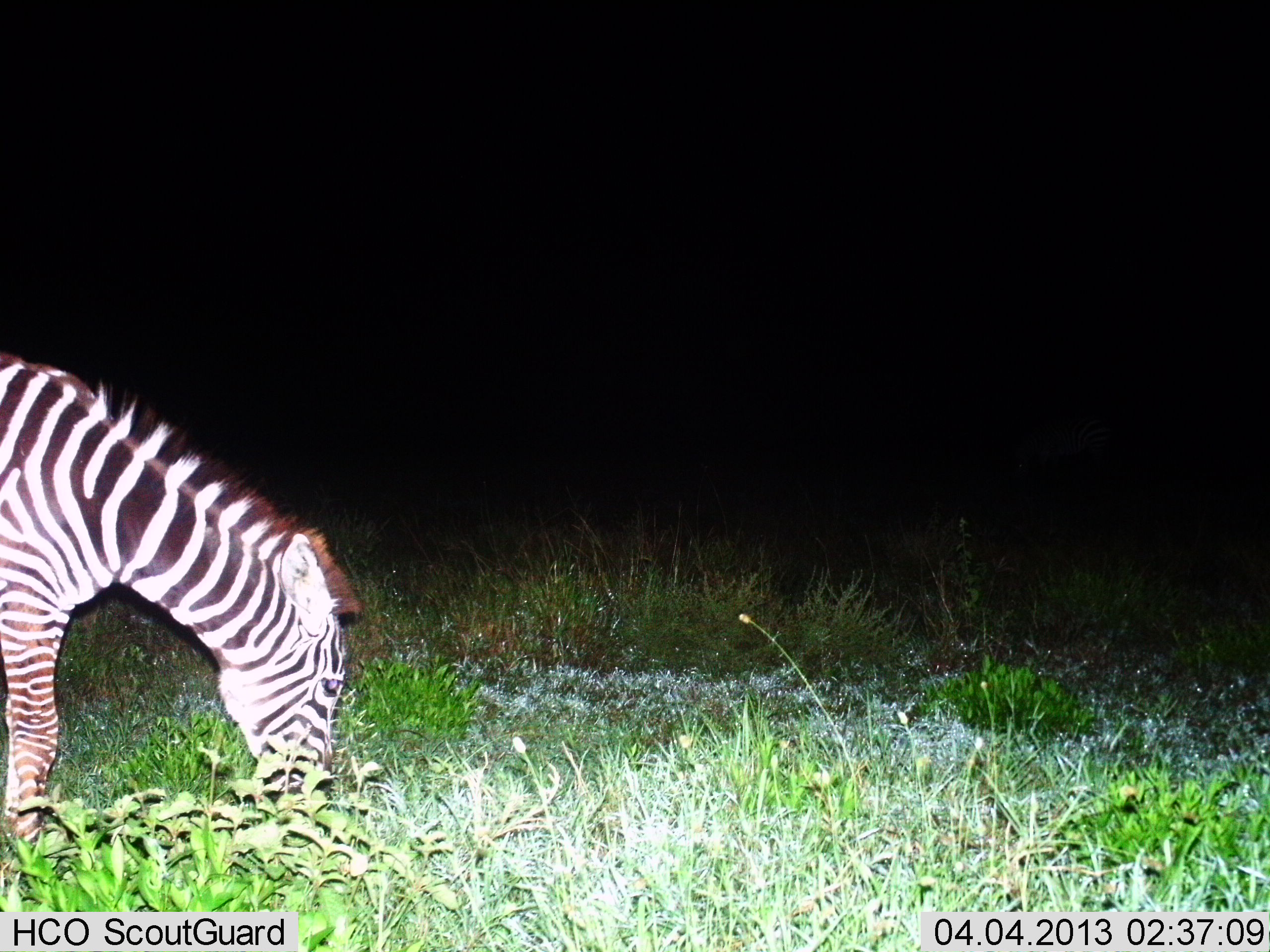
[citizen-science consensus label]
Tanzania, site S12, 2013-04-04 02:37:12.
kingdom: Animalia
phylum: Chordata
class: Mammalia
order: Perissodactyla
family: Equidae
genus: Equus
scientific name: Equus quagga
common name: plains zebra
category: zebra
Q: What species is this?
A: Zebra (plains zebra) (Equus quagga).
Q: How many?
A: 1.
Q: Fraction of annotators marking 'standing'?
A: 12%.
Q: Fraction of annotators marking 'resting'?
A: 0%.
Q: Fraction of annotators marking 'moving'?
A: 0%.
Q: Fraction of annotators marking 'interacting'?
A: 2%.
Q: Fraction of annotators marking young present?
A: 2%.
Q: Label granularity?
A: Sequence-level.